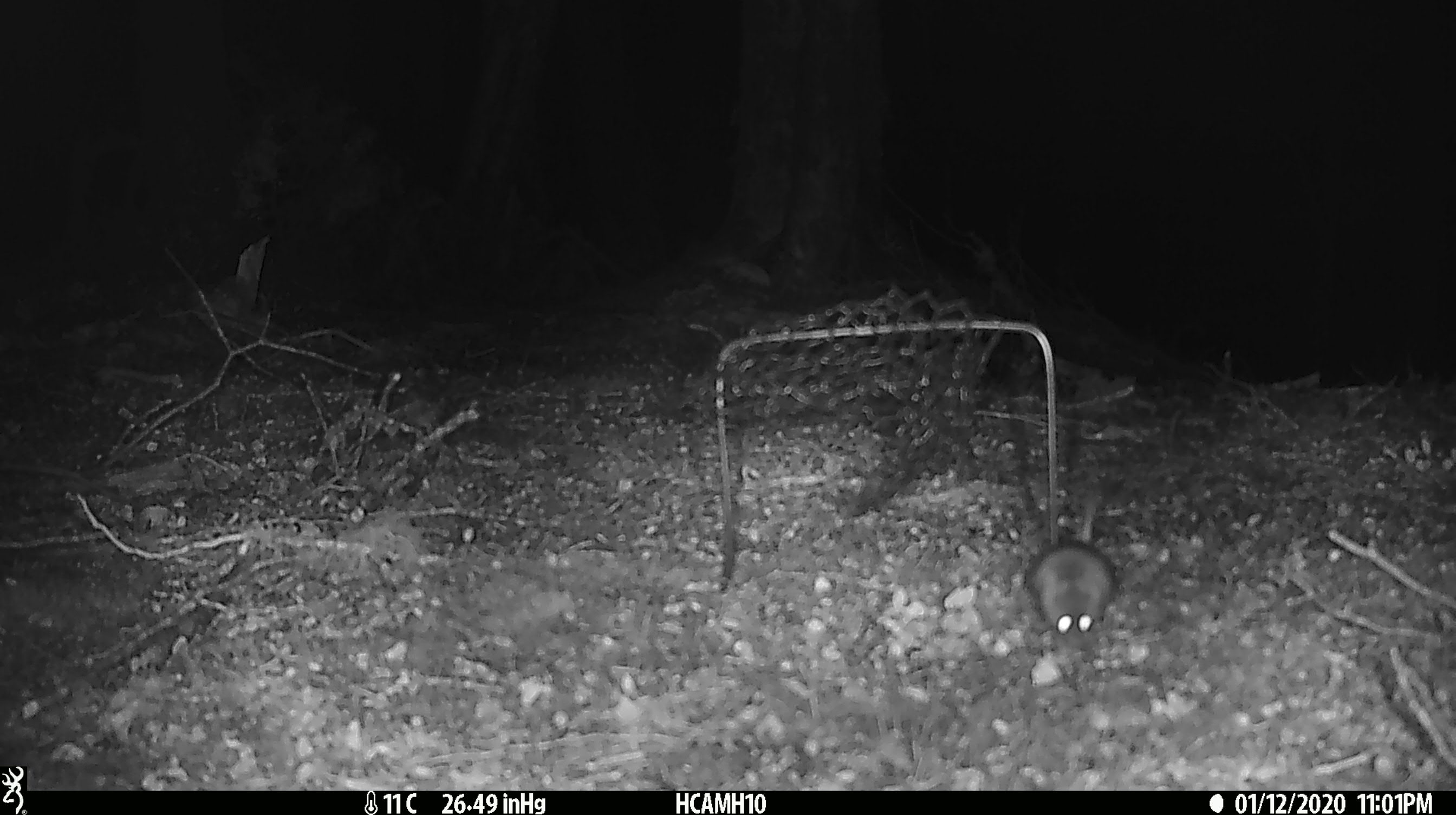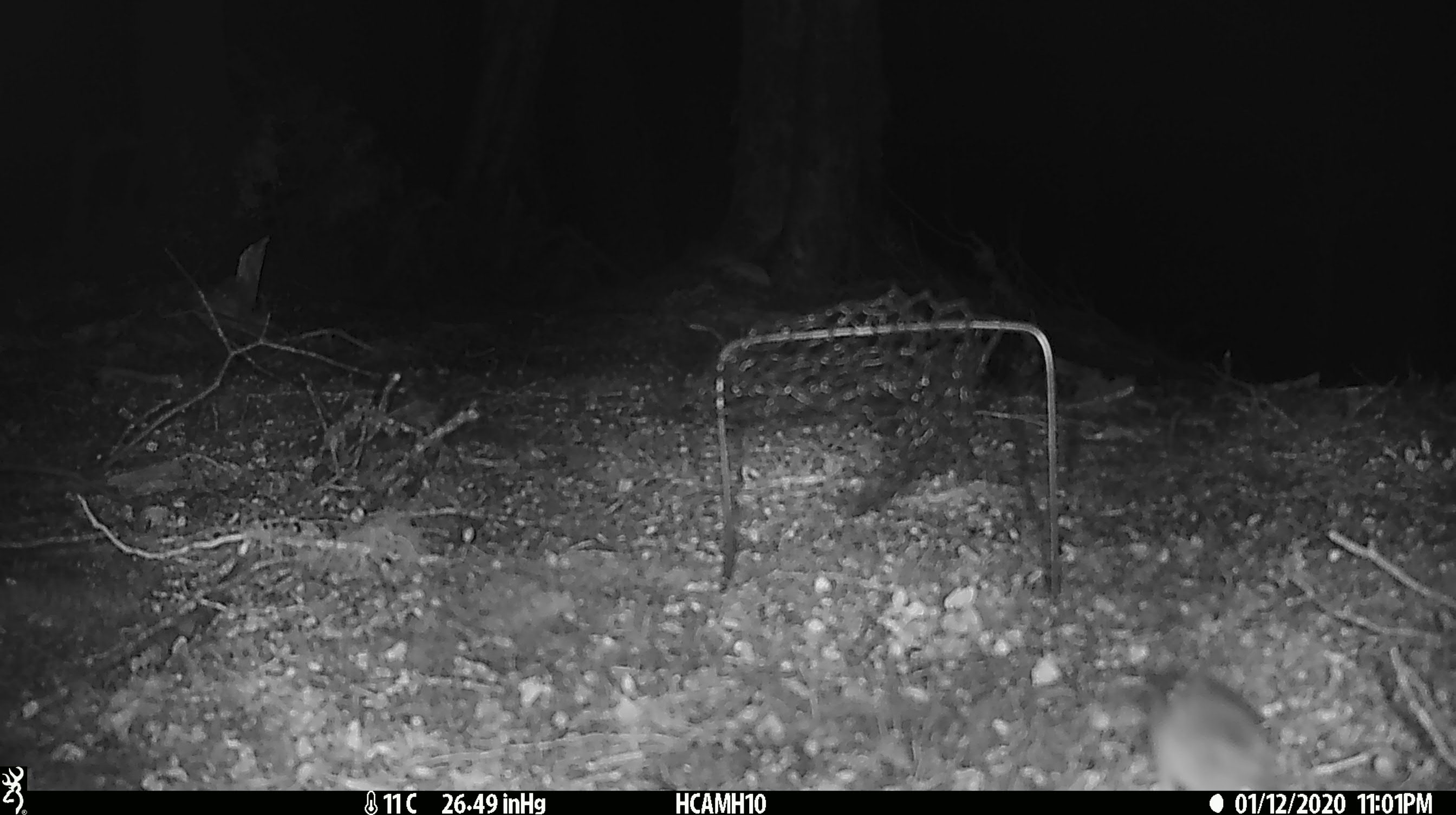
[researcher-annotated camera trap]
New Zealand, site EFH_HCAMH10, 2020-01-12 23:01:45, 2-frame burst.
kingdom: Animalia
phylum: Chordata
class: Mammalia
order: Rodentia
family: Muridae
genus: Mus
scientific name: Mus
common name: mouse